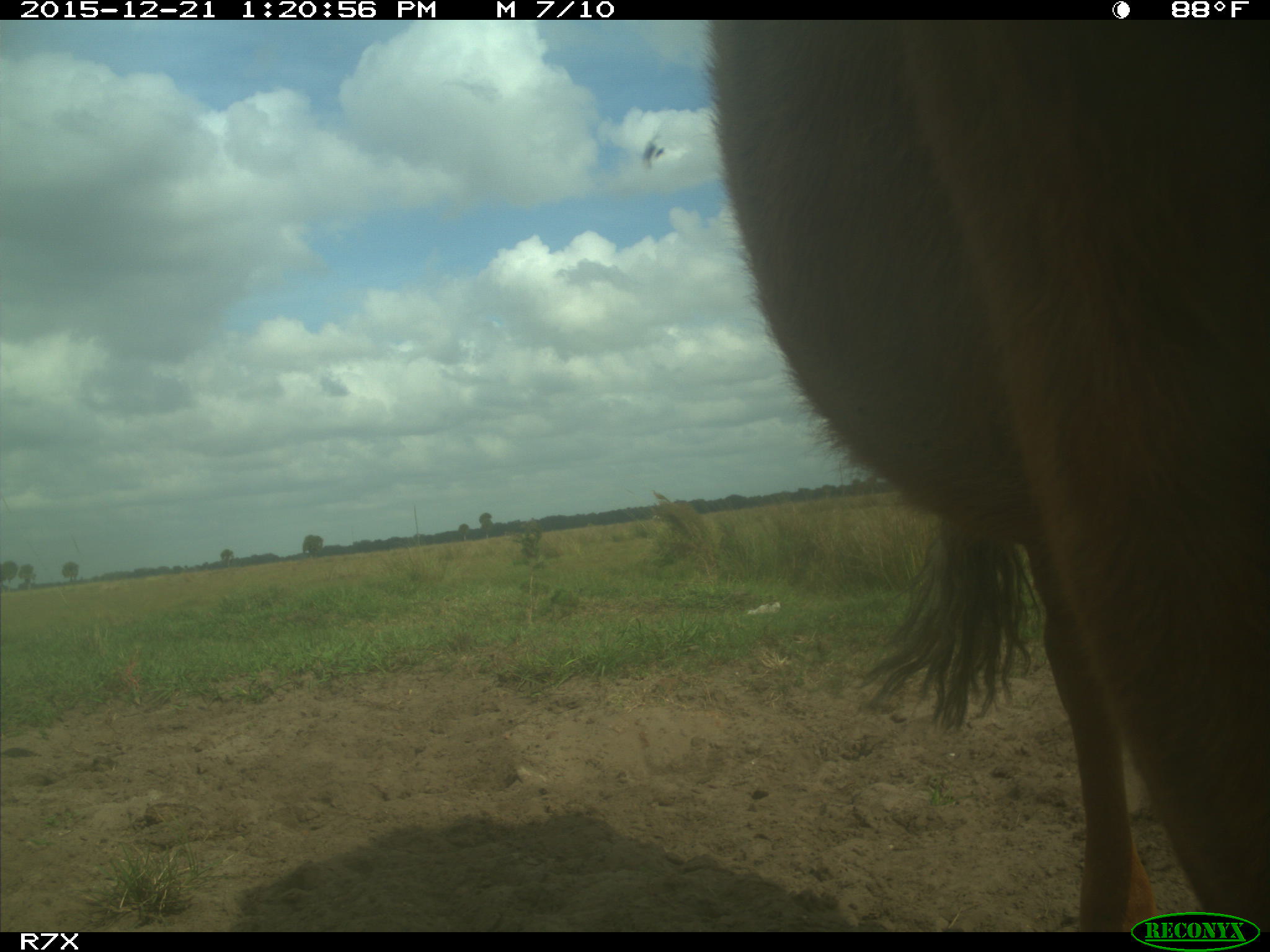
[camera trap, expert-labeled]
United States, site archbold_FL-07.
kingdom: Animalia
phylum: Chordata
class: Mammalia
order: Artiodactyla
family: Bovidae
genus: Bos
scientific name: Bos taurus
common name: domestic cow